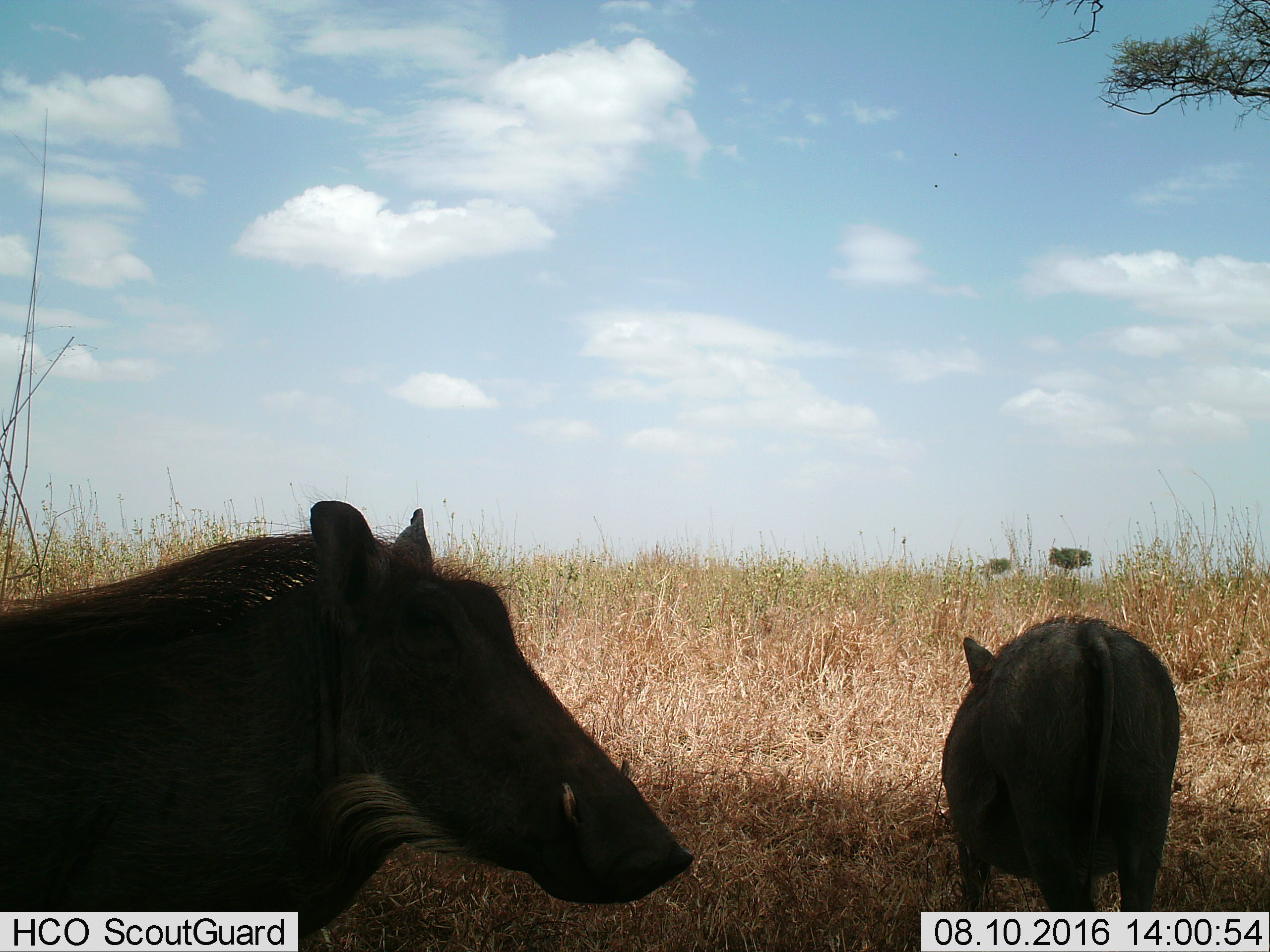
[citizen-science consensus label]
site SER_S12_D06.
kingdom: Animalia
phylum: Chordata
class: Mammalia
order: Artiodactyla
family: Suidae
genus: Phacochoerus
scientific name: Phacochoerus africanus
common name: warthog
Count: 2.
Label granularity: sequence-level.